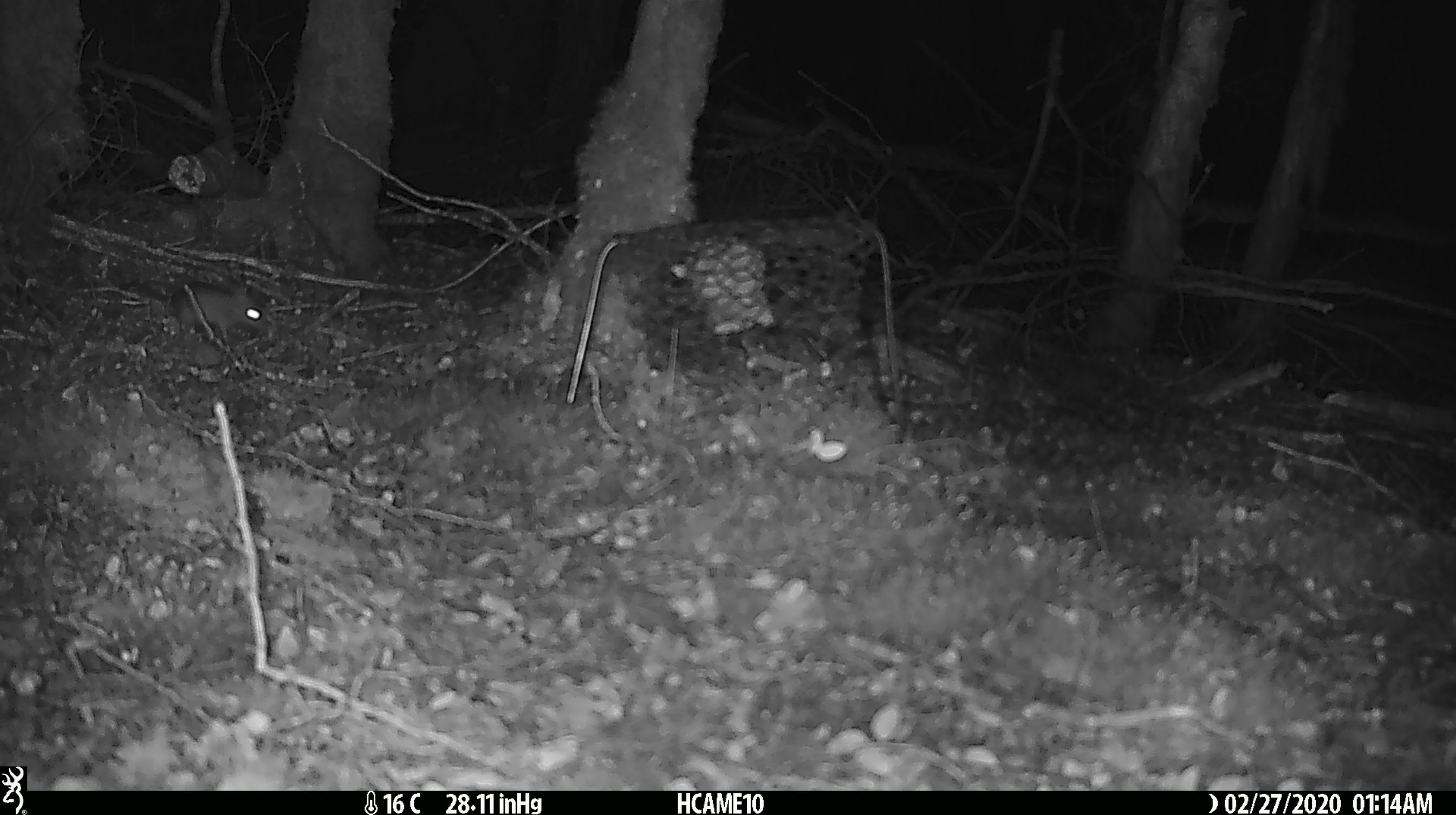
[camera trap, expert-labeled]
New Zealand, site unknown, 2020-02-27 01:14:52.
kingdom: Animalia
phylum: Chordata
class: Mammalia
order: Rodentia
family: Muridae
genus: Mus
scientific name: Mus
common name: mouse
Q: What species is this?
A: Mouse (Mus).